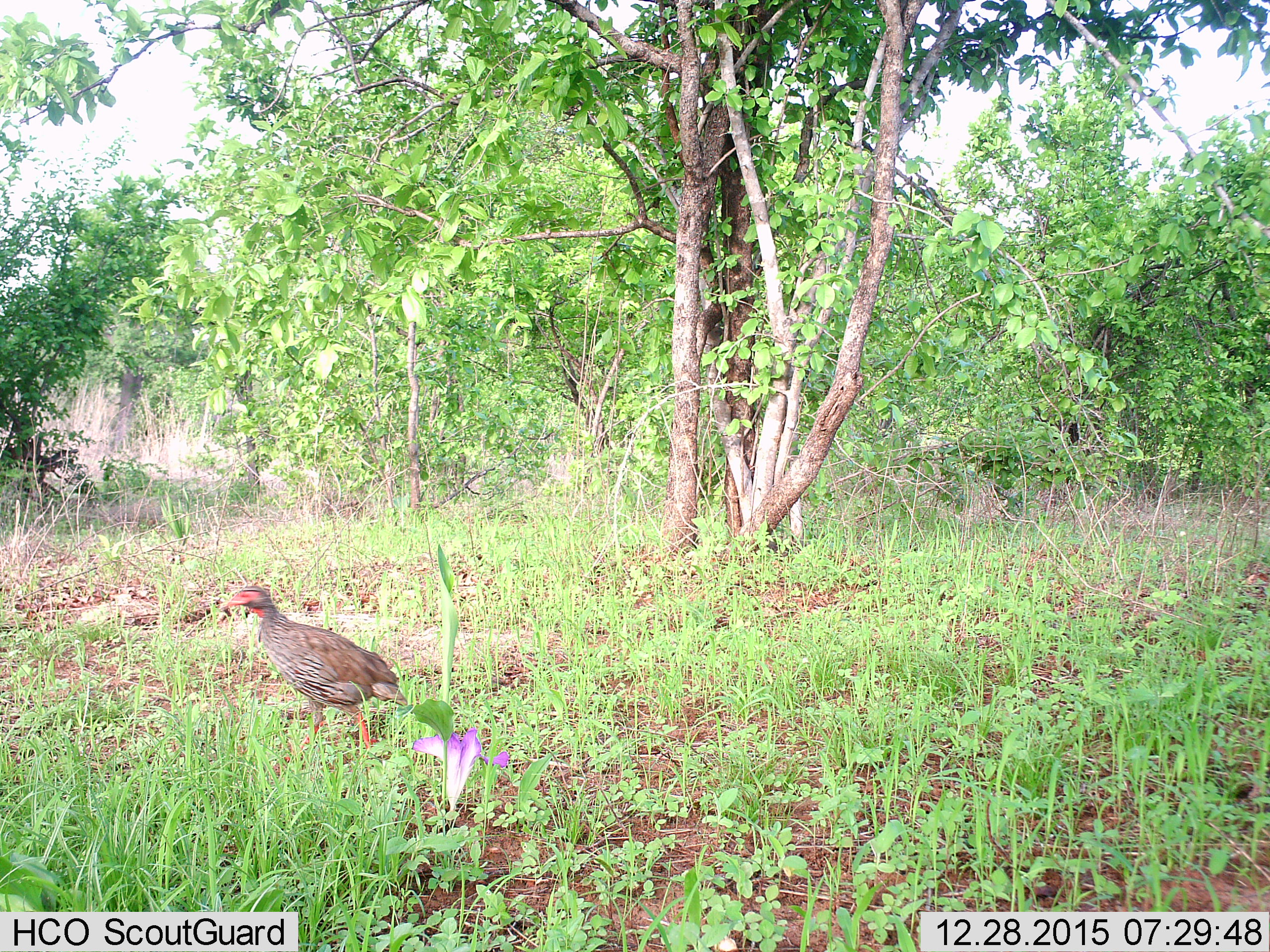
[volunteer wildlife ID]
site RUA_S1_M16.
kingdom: Animalia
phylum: Chordata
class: Aves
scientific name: Aves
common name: bird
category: birdother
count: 1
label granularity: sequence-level